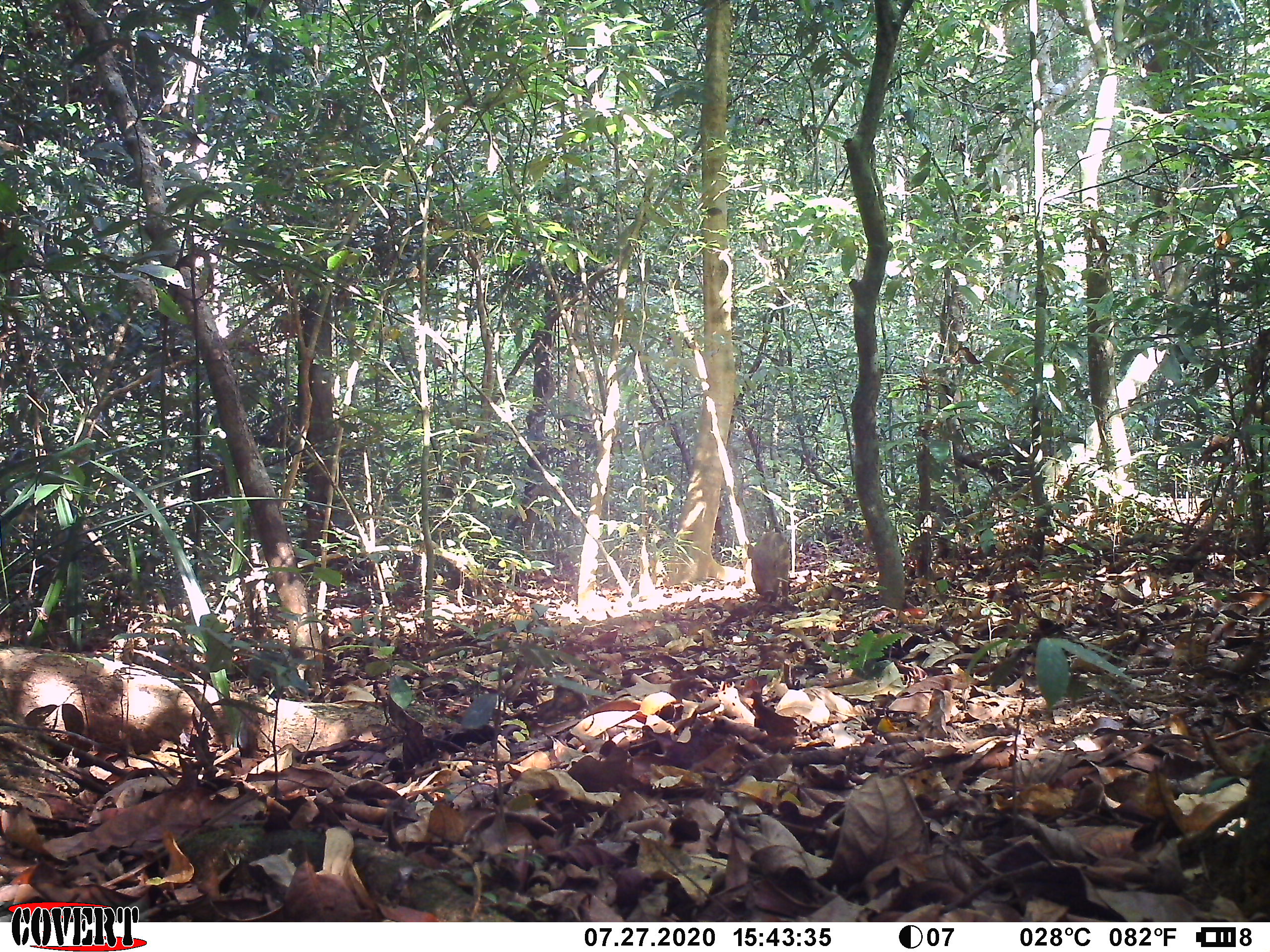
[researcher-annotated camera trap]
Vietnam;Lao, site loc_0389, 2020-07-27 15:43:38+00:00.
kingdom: Animalia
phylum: Chordata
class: Mammalia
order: Artiodactyla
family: Suidae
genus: Sus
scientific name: Sus scrofa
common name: eurasian wild pig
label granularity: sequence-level